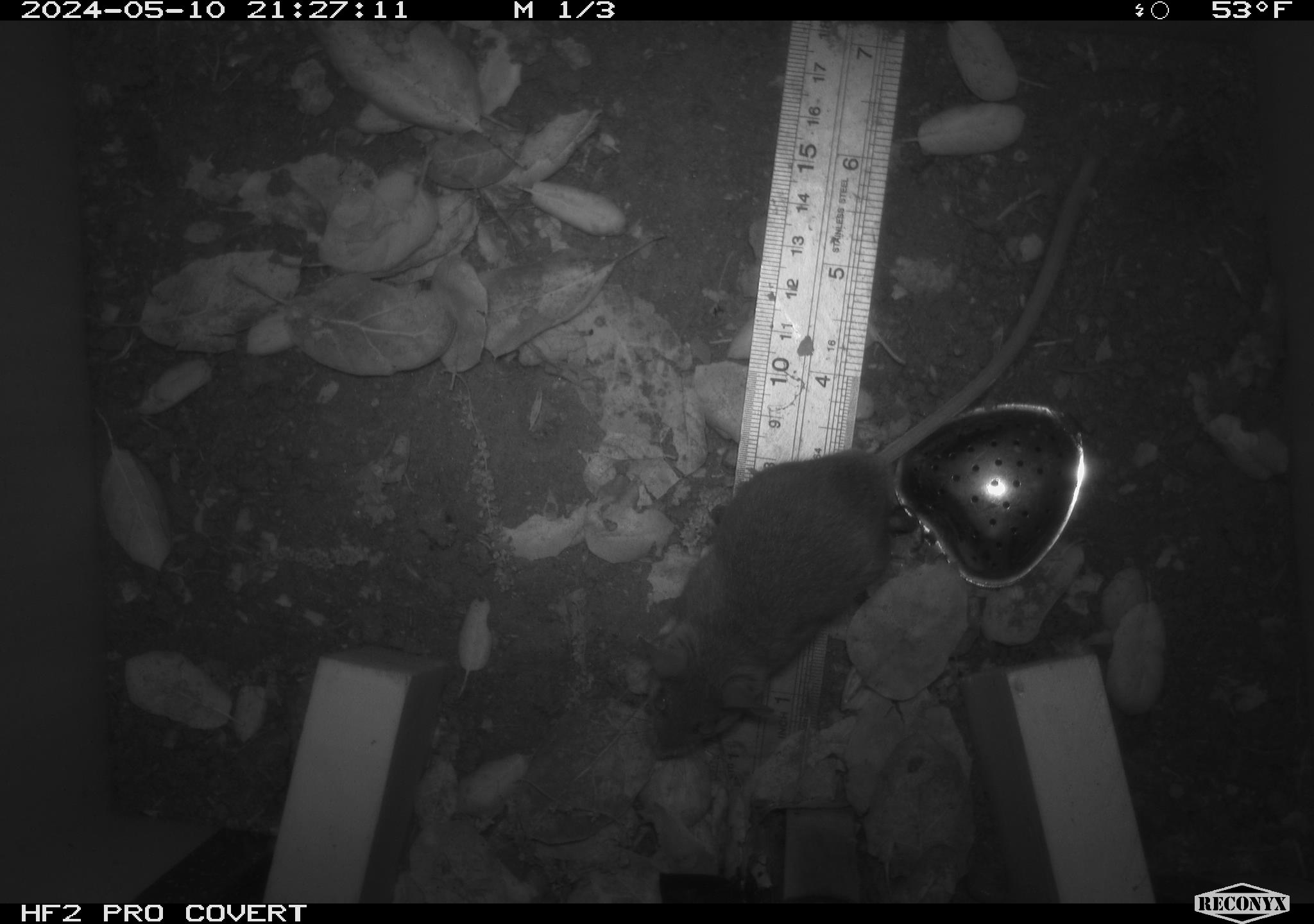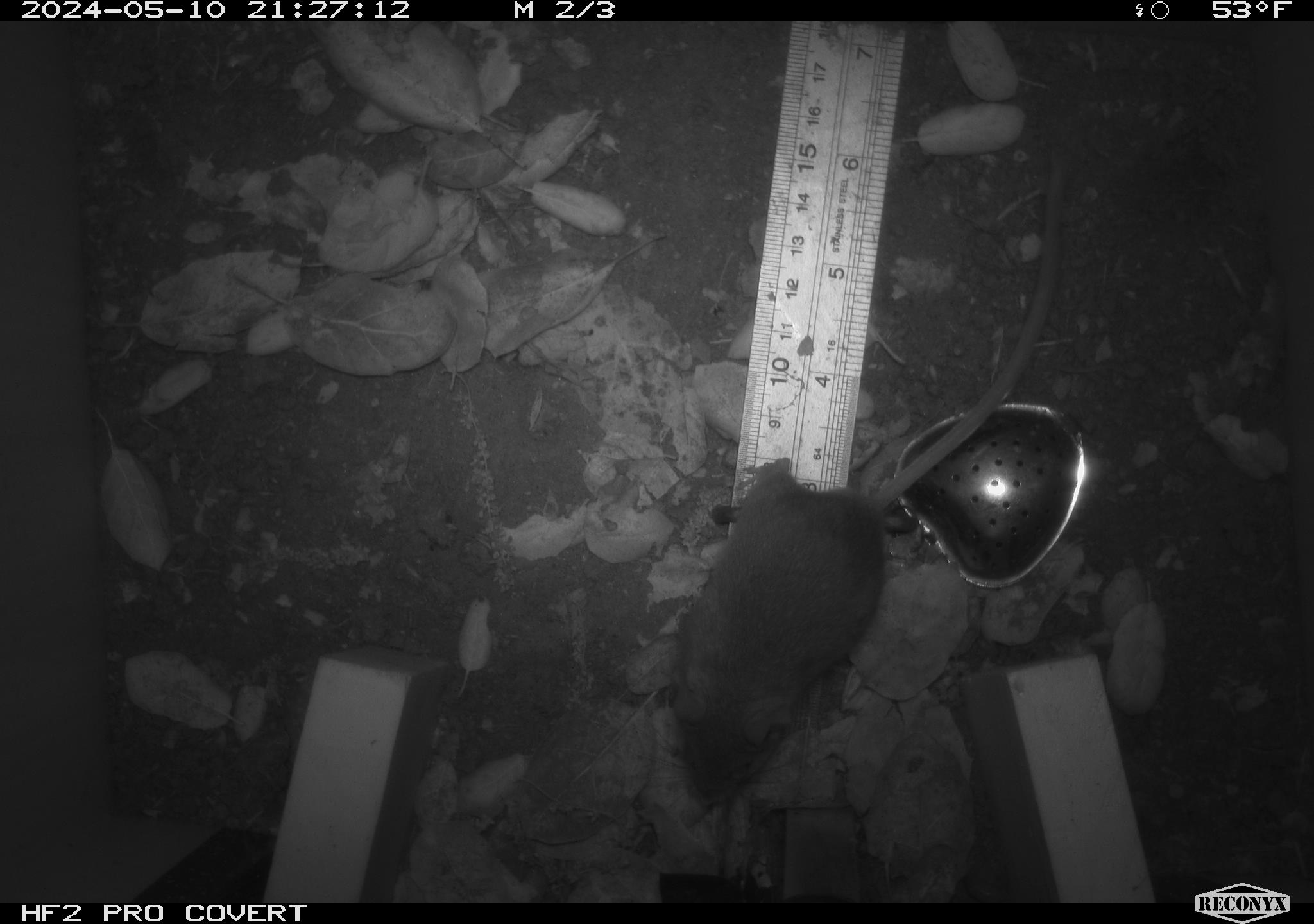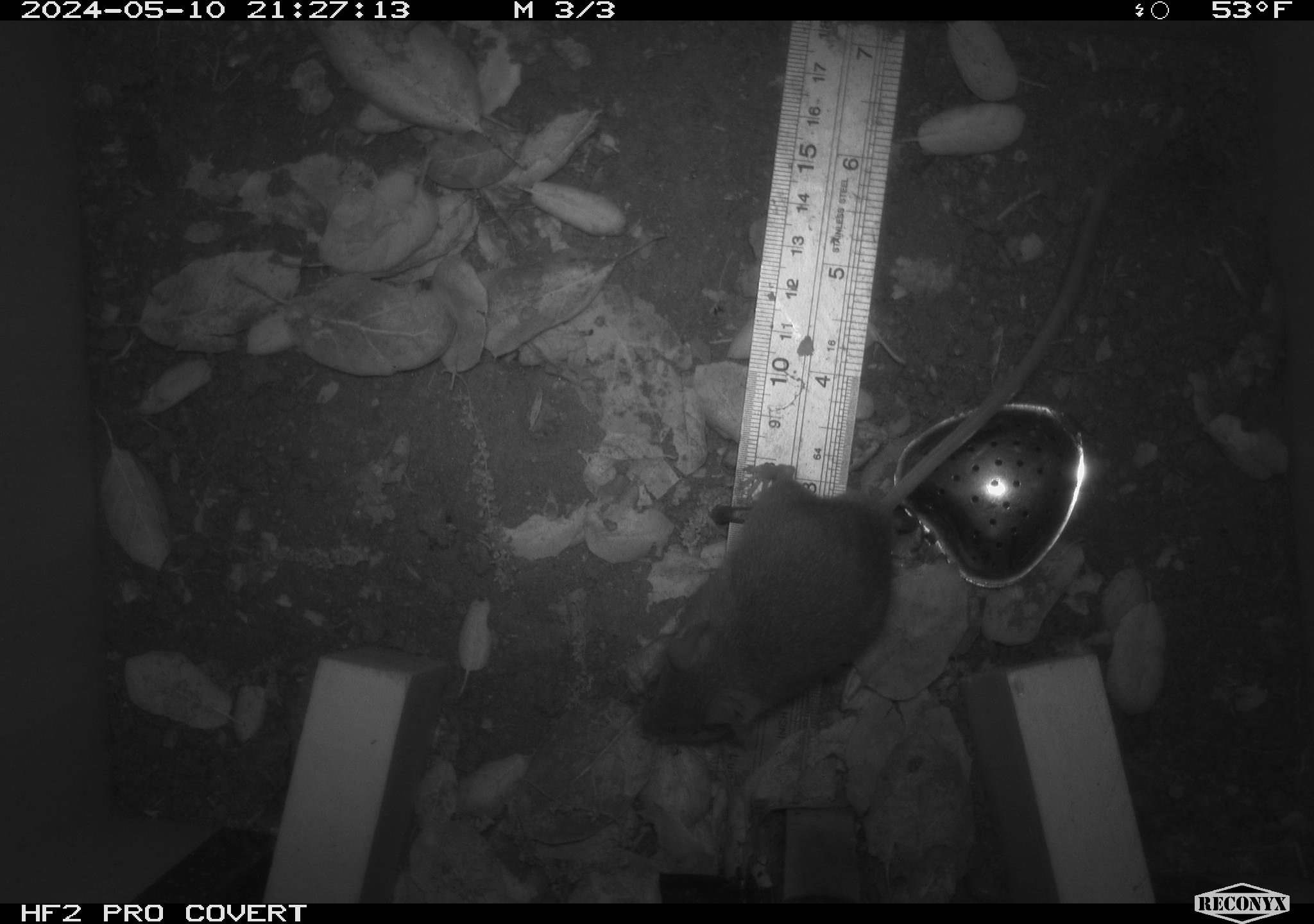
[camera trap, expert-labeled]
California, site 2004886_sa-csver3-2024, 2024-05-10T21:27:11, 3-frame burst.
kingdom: Animalia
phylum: Chordata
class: Mammalia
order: Rodentia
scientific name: Rodentia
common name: rodent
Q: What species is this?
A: Rodent (Rodentia).